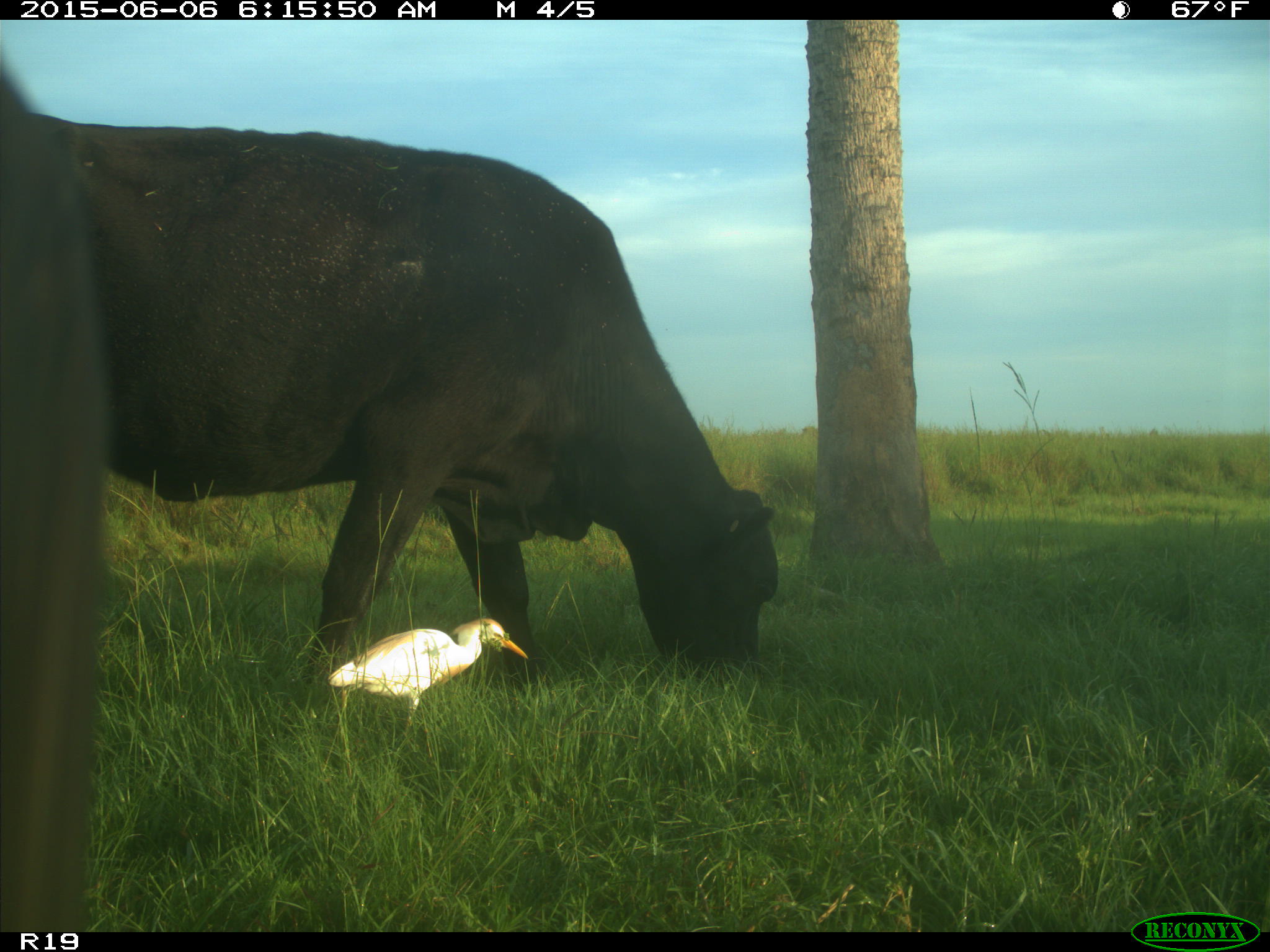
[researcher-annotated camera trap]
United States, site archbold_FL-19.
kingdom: Animalia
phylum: Chordata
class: Mammalia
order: Artiodactyla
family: Bovidae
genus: Bos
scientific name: Bos taurus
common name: domestic cow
Bos taurus (domestic cow).